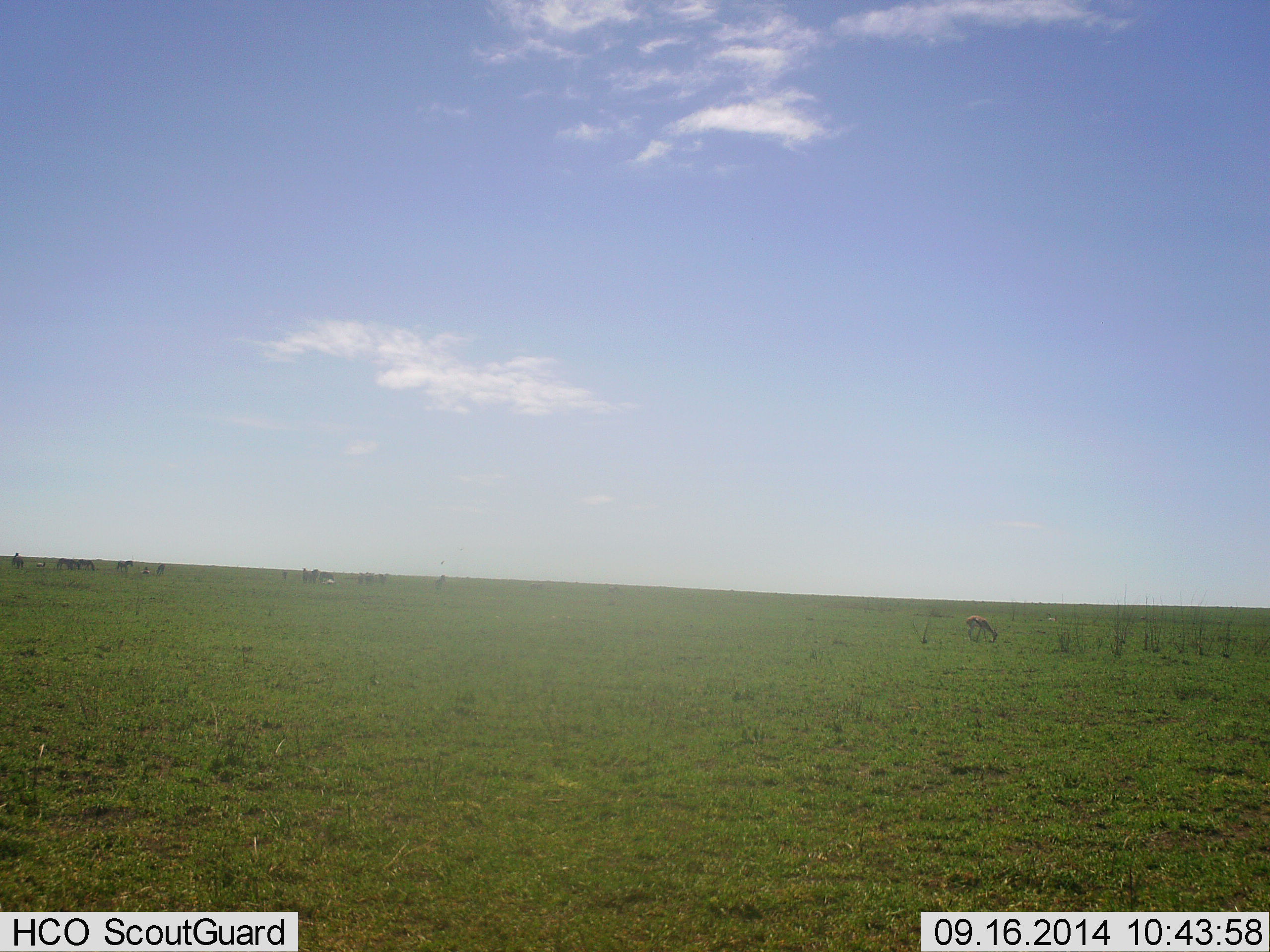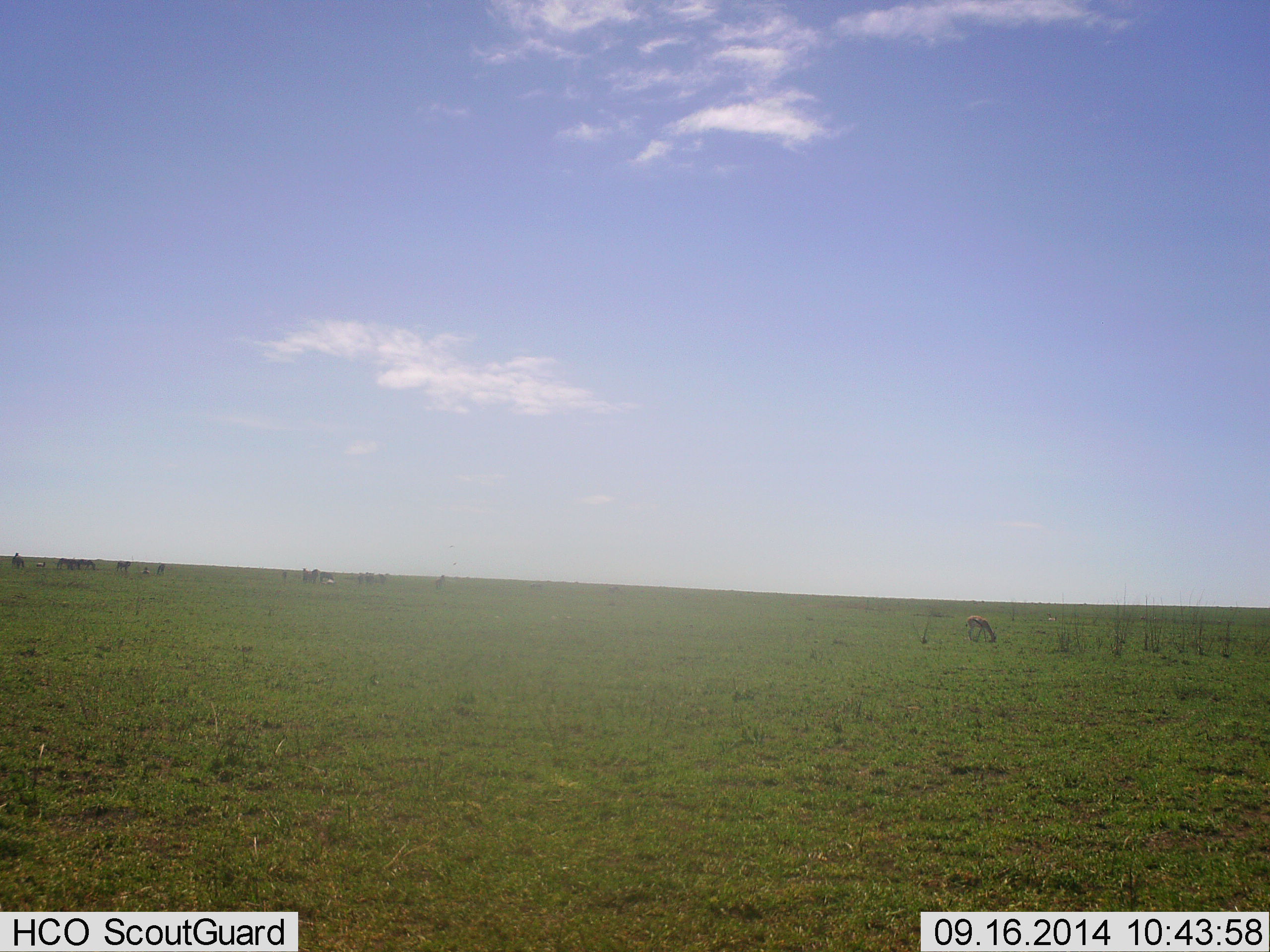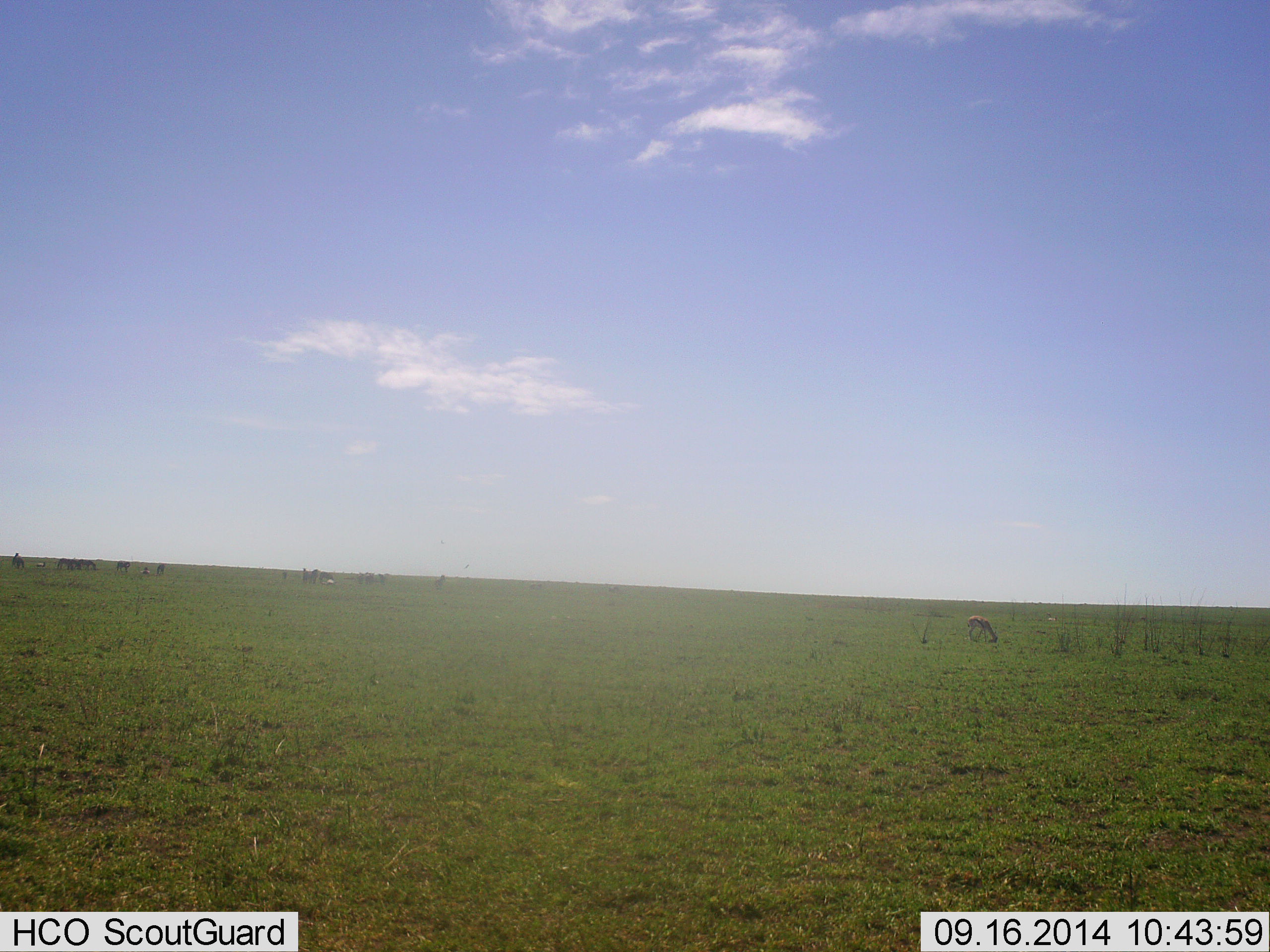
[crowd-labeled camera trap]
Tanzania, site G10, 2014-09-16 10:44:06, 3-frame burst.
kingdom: Animalia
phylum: Chordata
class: Mammalia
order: Artiodactyla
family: Bovidae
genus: Eudorcas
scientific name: Eudorcas thomsonii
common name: thomson's gazelle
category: gazellethomsons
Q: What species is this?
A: Gazellethomsons (thomson's gazelle) (Eudorcas thomsonii).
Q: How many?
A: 1.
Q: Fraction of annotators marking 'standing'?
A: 36%.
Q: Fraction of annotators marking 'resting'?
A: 0%.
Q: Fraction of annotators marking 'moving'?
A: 0%.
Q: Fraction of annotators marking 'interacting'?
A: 0%.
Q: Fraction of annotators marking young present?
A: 0%.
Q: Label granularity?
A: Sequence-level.